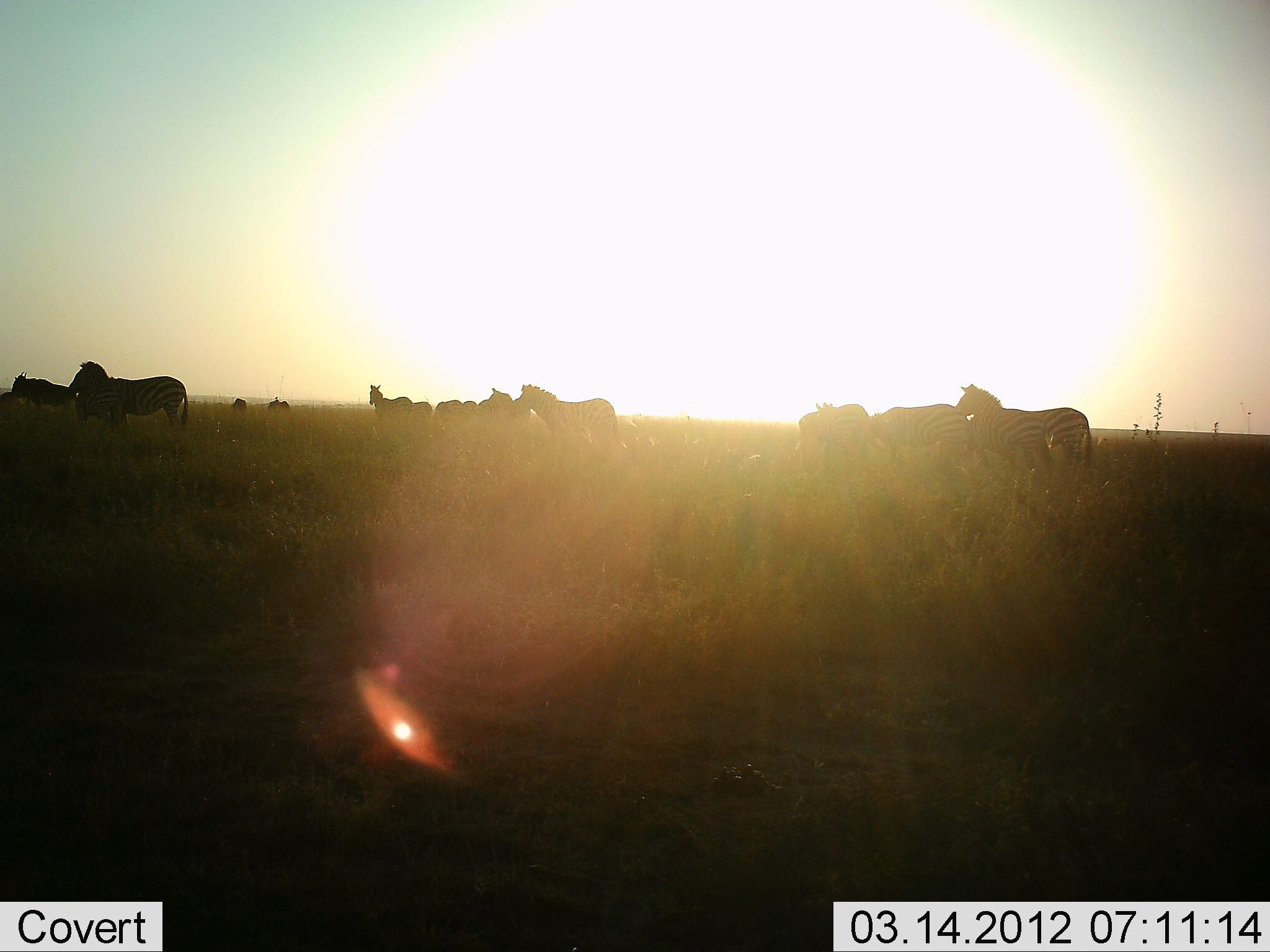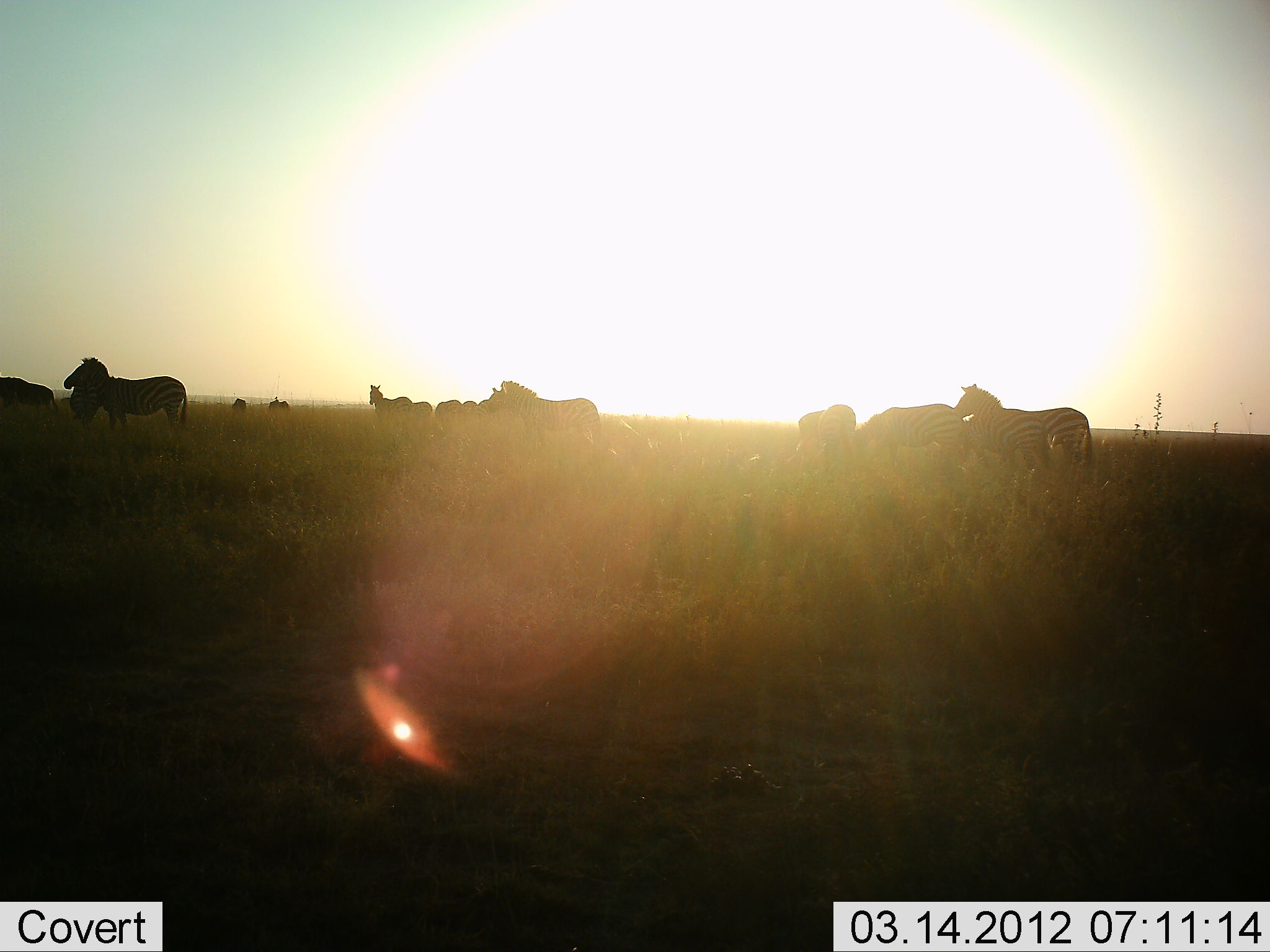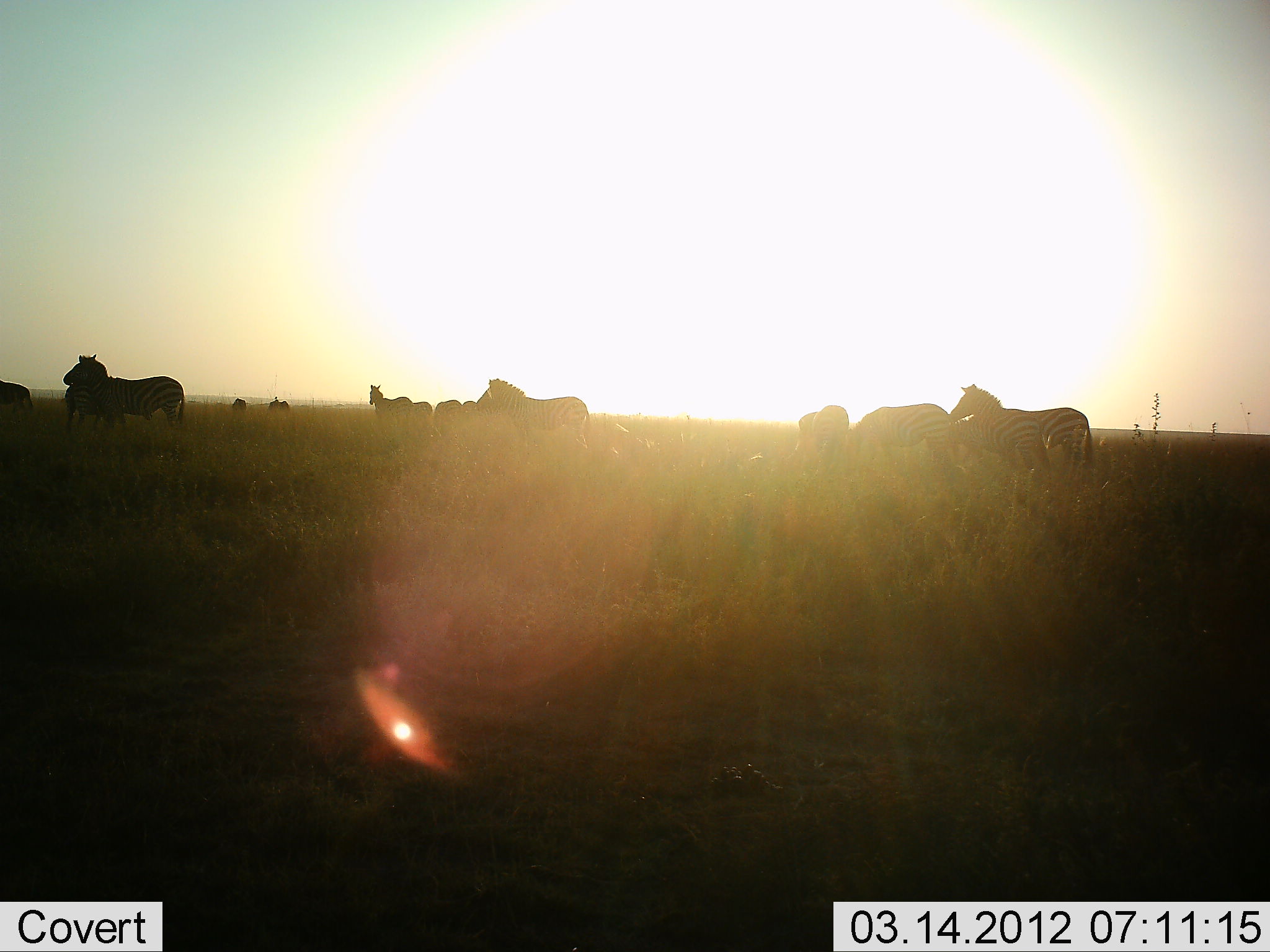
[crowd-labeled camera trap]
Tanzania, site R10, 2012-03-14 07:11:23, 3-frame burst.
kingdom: Animalia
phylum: Chordata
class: Mammalia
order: Perissodactyla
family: Equidae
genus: Equus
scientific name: Equus quagga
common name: plains zebra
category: zebra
Zebra (plains zebra) (Equus quagga), count 11-50. Behavior (volunteer vote fractions): standing 77%, resting 0%, moving 55%, interacting 10%. Young present (vote fraction): 3%. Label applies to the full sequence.